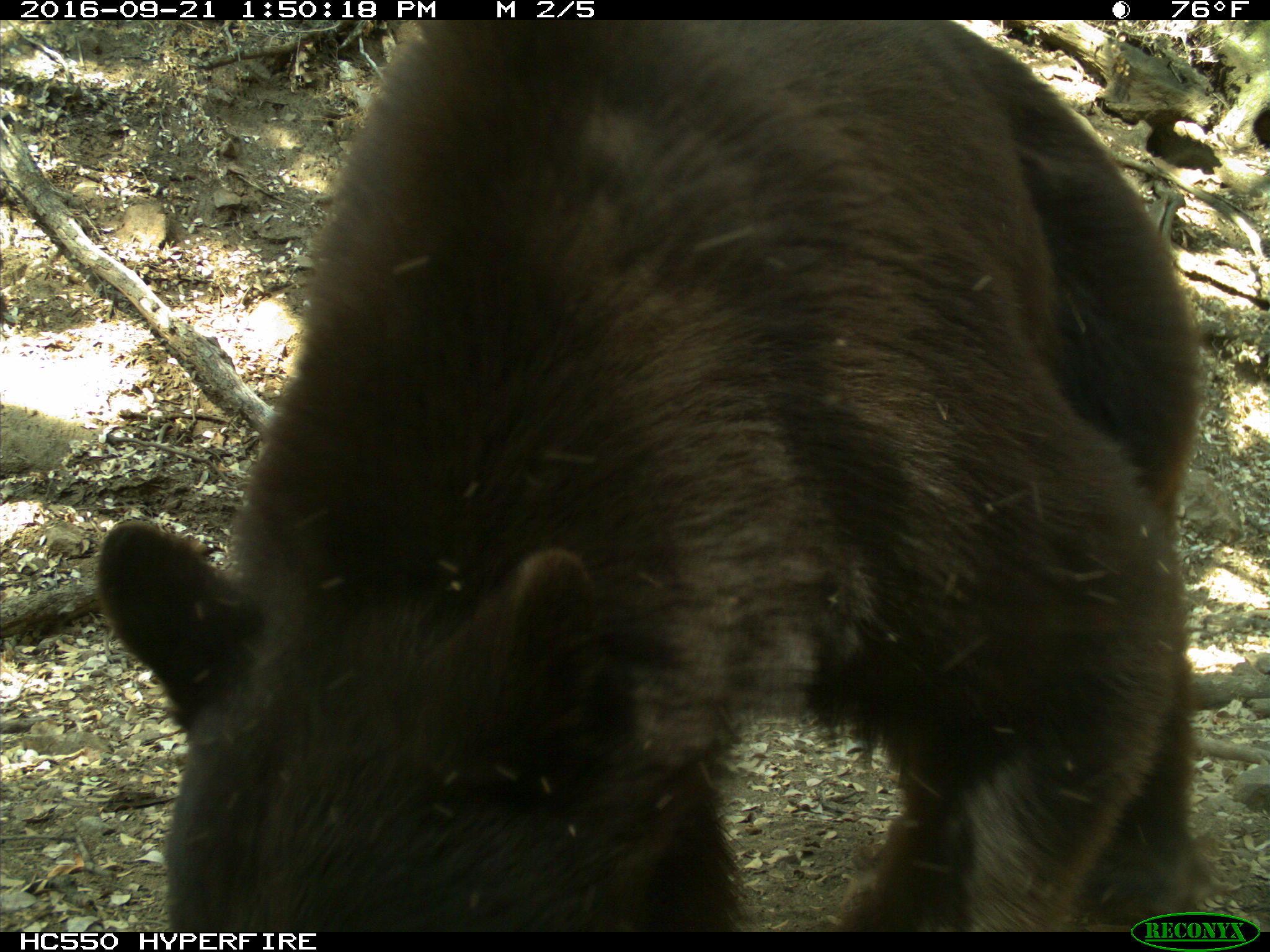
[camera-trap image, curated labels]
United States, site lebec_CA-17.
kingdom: Animalia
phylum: Chordata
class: Mammalia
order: Carnivora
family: Ursidae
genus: Ursus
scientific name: Ursus americanus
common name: american black bear